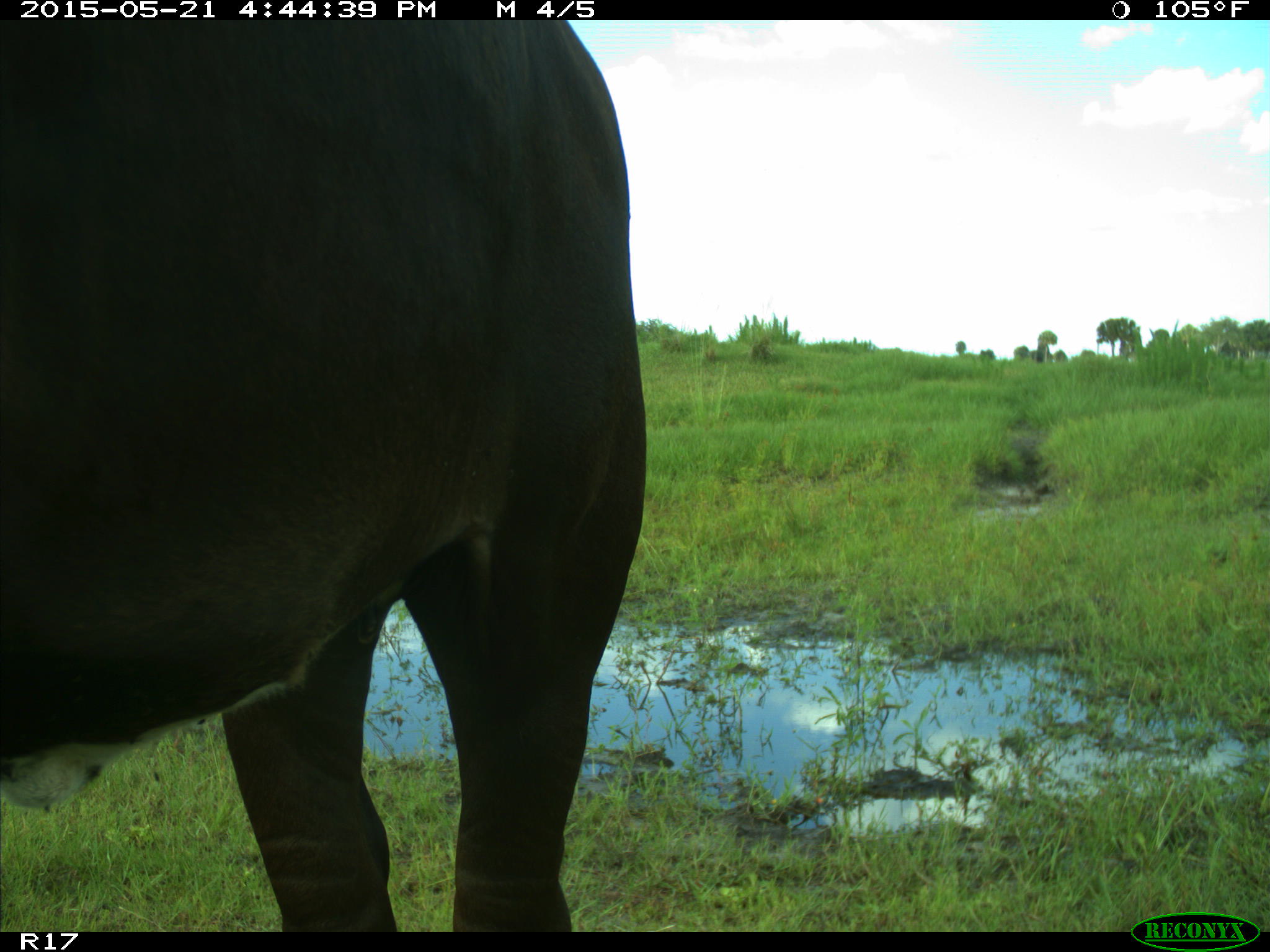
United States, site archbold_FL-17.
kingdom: Animalia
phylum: Chordata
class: Mammalia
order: Artiodactyla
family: Bovidae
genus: Bos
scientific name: Bos taurus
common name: domestic cow